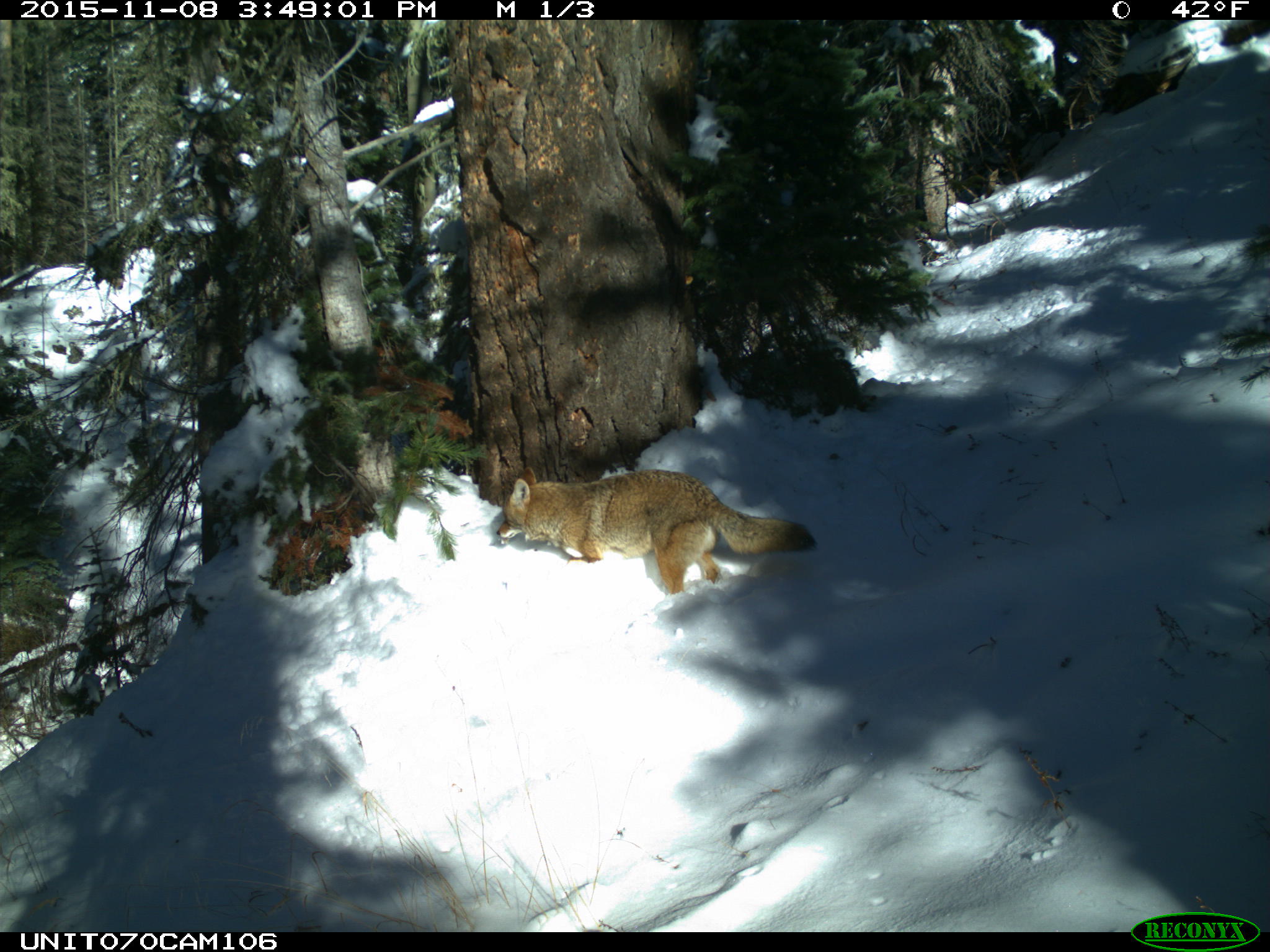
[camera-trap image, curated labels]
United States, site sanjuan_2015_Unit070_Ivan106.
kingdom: Animalia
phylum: Chordata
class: Mammalia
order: Carnivora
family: Canidae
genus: Canis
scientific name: Canis latrans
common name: coyote